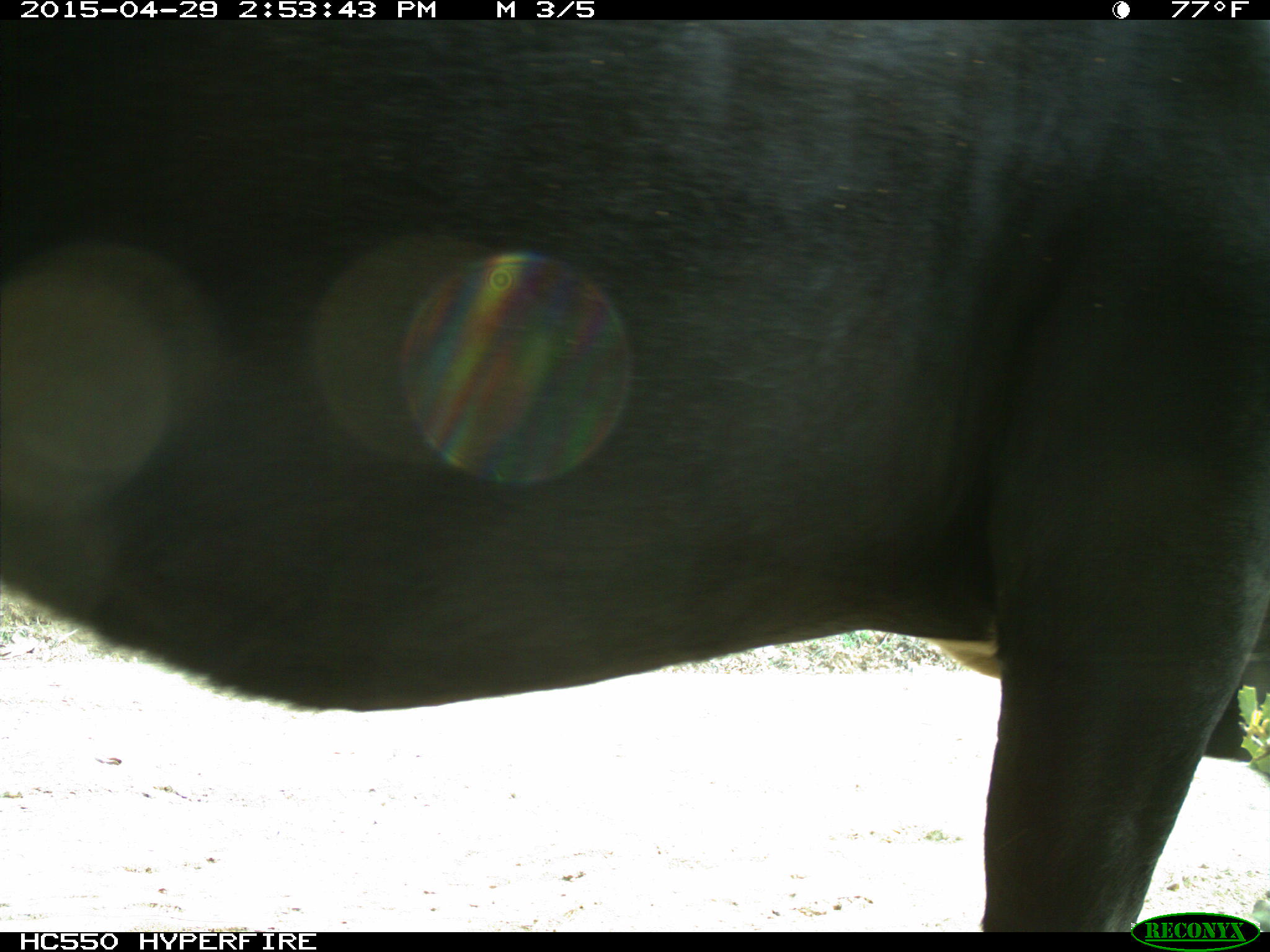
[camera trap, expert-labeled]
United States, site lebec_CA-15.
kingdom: Animalia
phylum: Chordata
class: Mammalia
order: Artiodactyla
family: Bovidae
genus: Bos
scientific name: Bos taurus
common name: domestic cow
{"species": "Bos taurus (domestic cow)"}